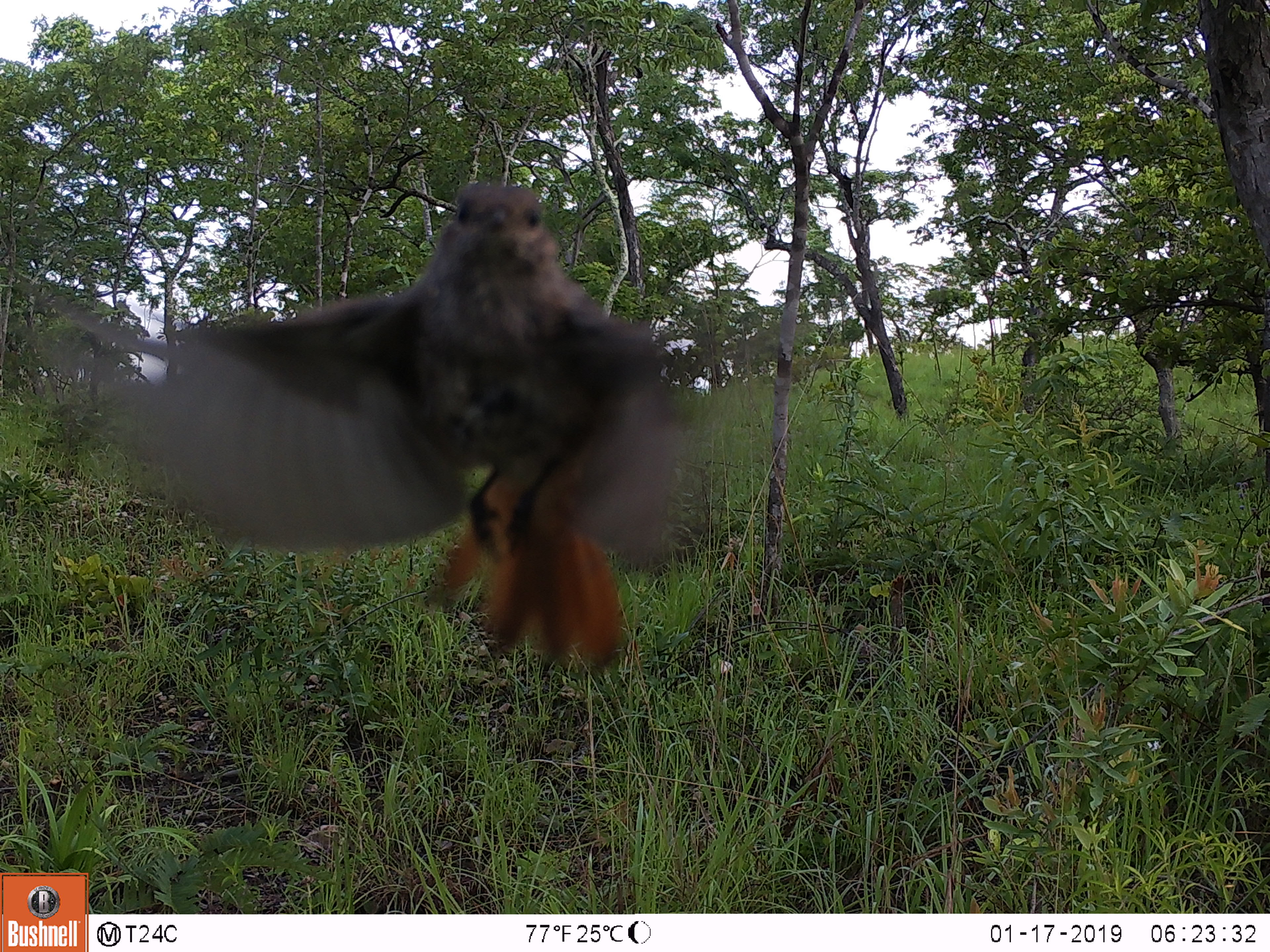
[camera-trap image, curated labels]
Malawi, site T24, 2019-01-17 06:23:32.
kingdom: Animalia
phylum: Chordata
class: Aves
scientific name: Aves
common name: bird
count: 1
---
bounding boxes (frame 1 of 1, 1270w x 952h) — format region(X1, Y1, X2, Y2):
bird: region(71, 168, 784, 710)